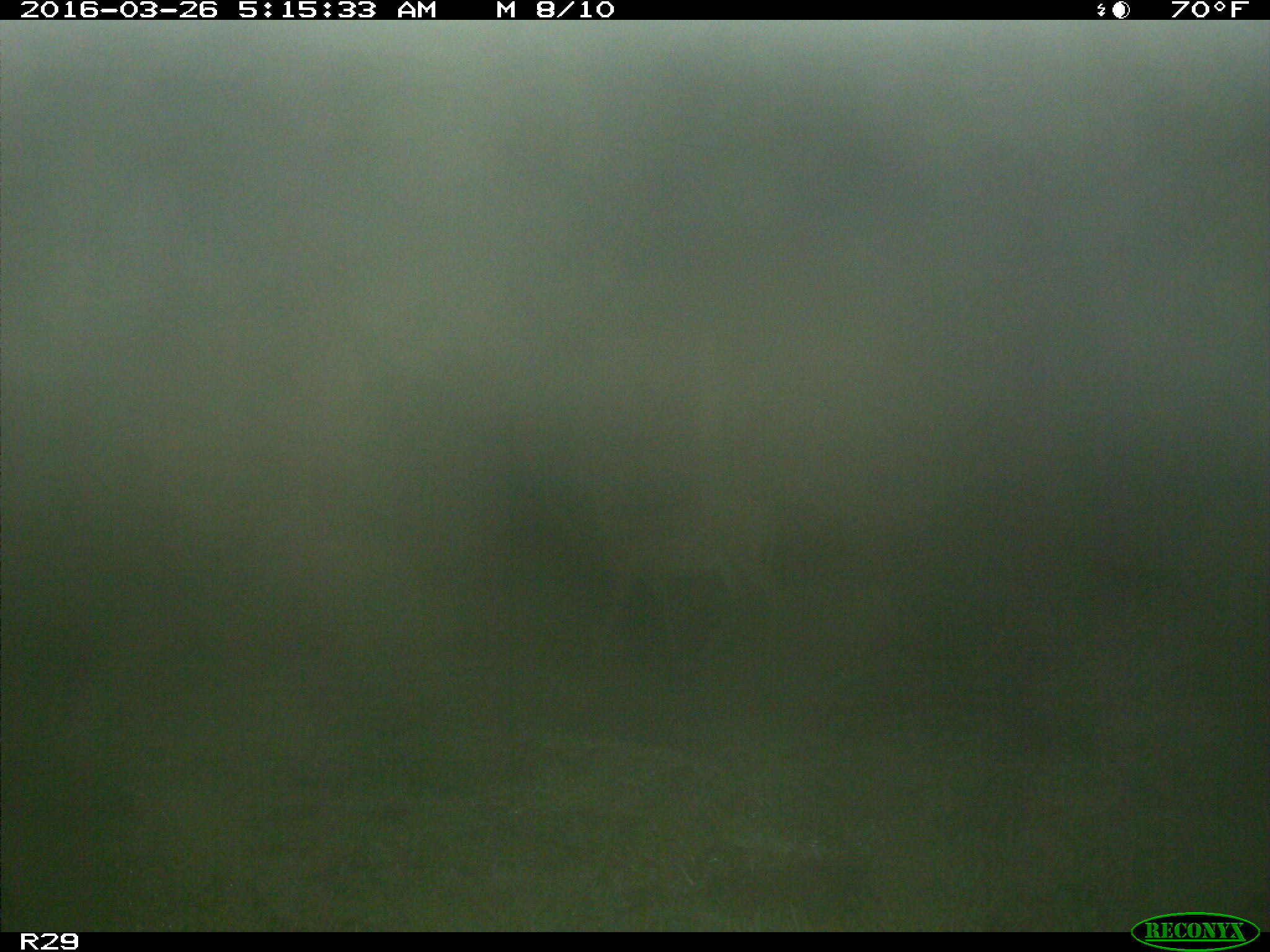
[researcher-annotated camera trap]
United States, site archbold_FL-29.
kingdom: Animalia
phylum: Chordata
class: Mammalia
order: Artiodactyla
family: Cervidae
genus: Odocoileus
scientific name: Odocoileus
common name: deer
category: unidentified deer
Unidentified deer (deer) (Odocoileus).